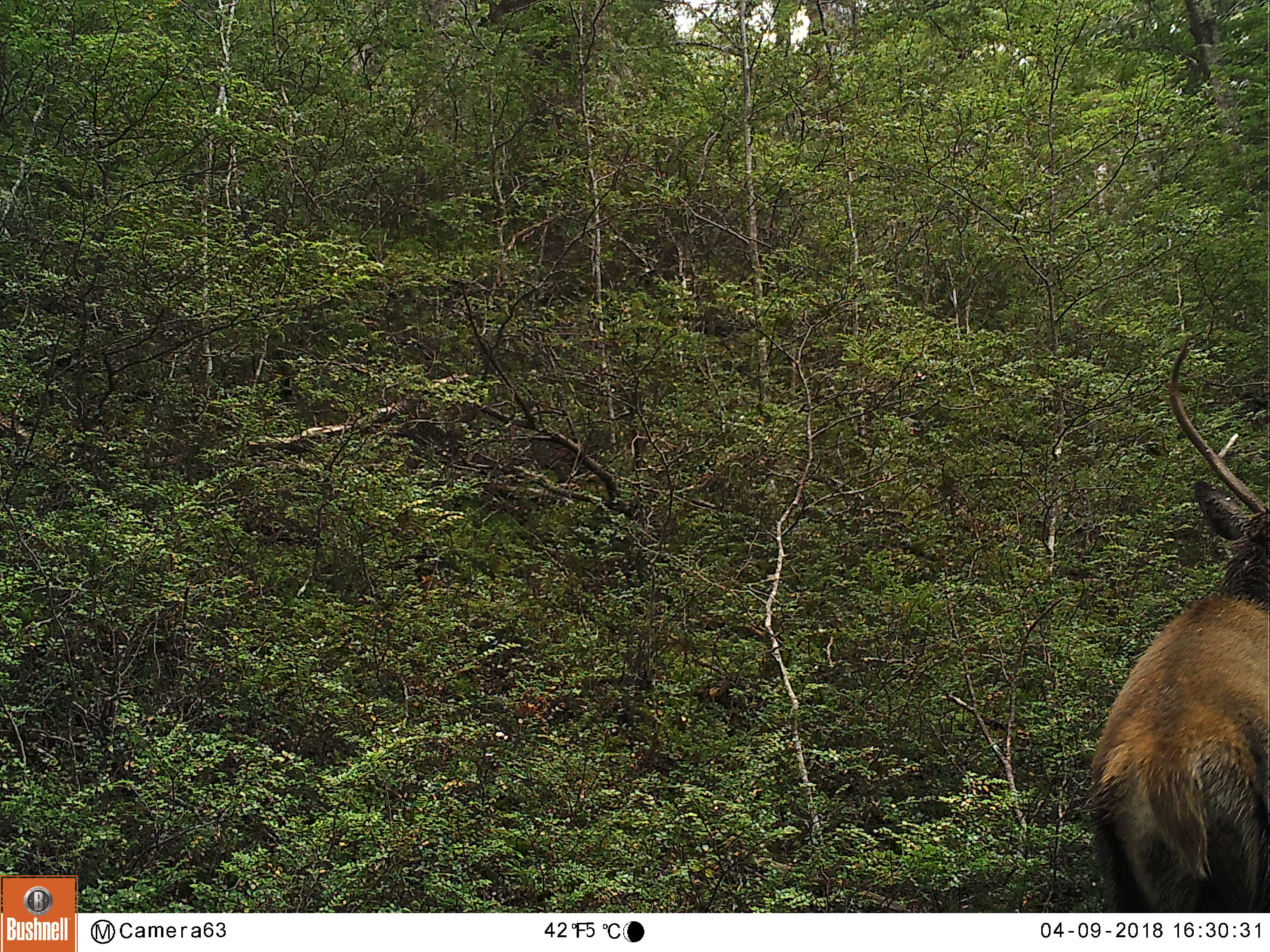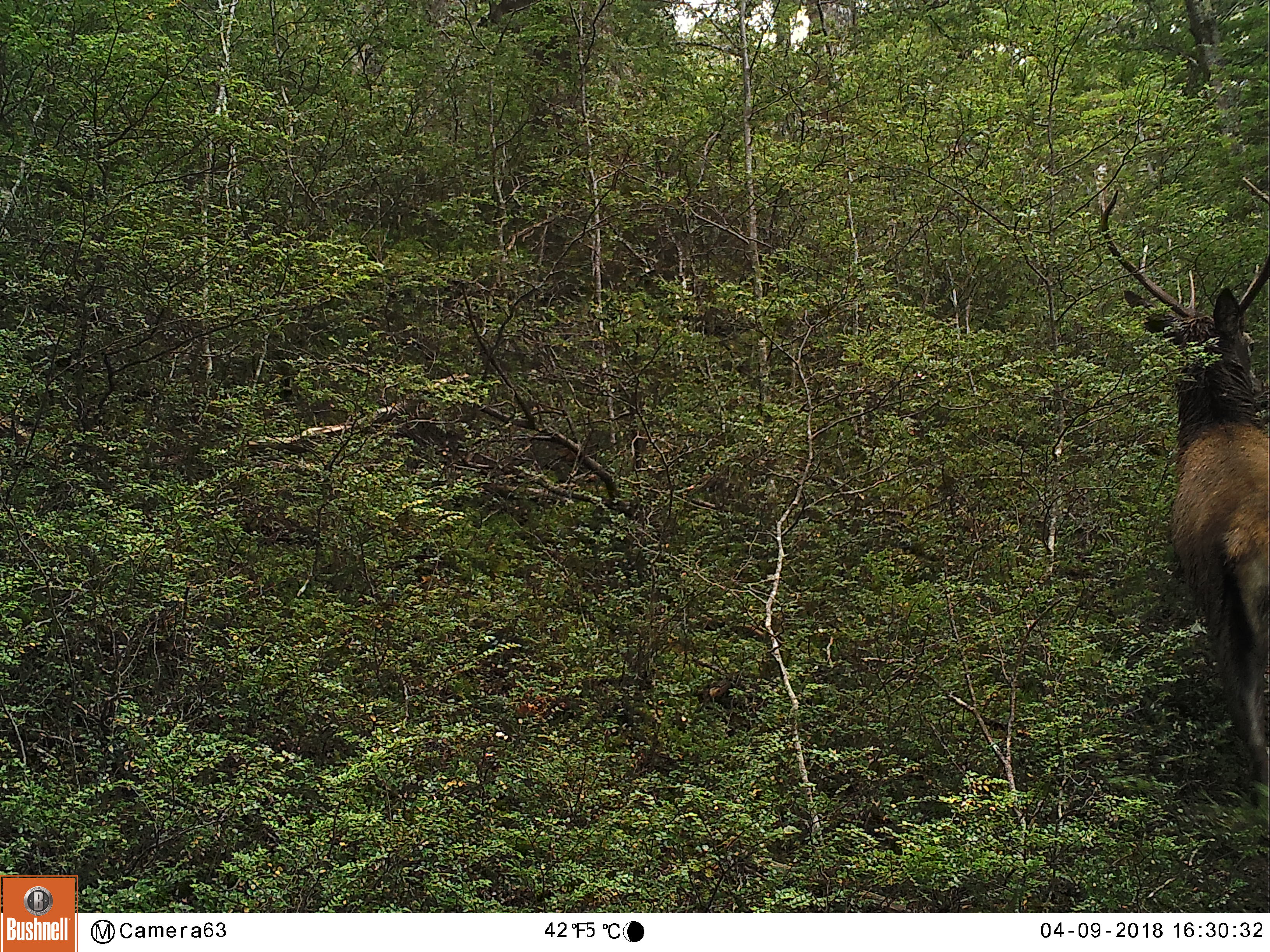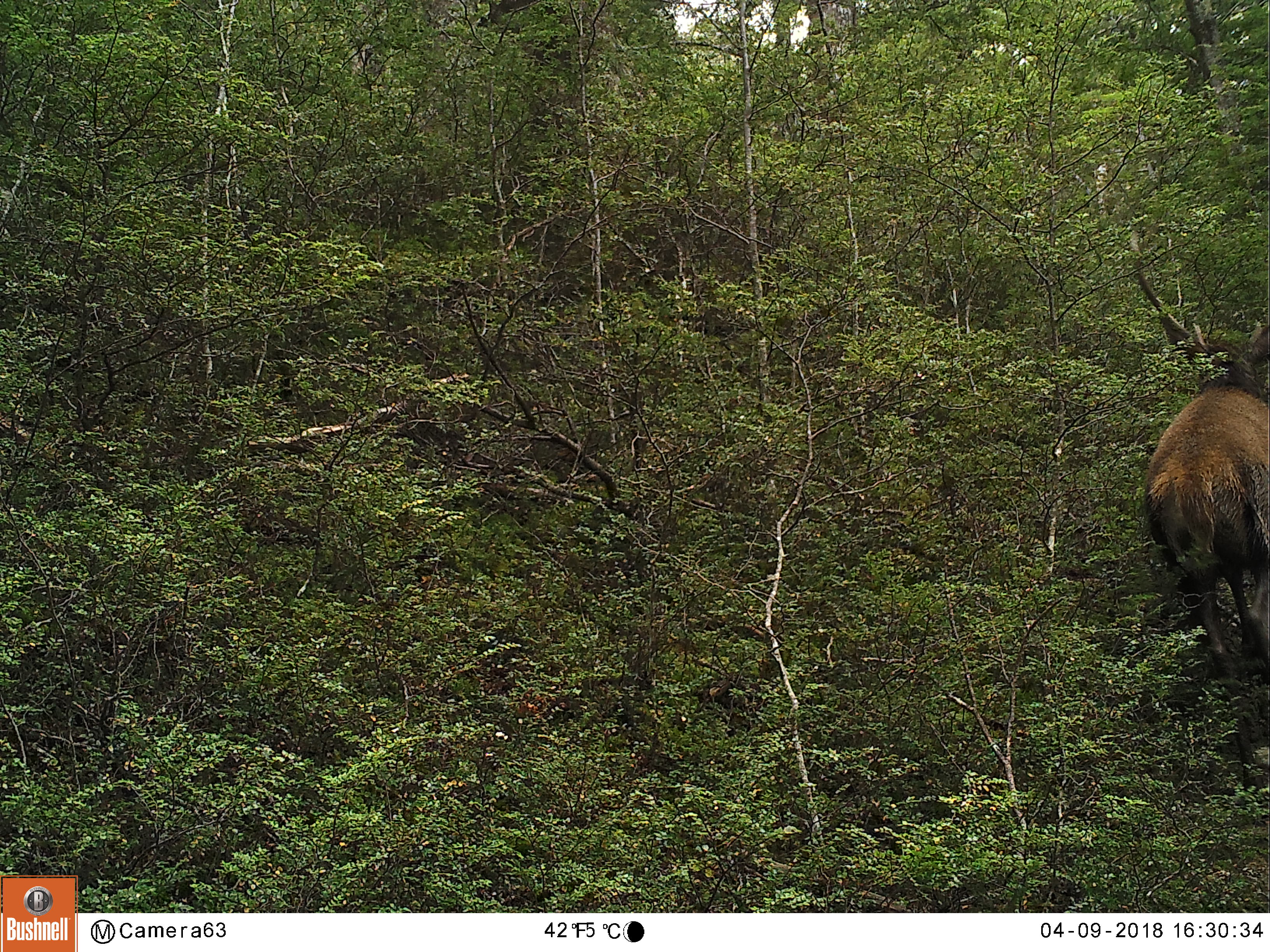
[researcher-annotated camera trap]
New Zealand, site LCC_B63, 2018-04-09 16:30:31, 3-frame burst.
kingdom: Animalia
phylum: Chordata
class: Mammalia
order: Artiodactyla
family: Cervidae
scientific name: Cervidae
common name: deer